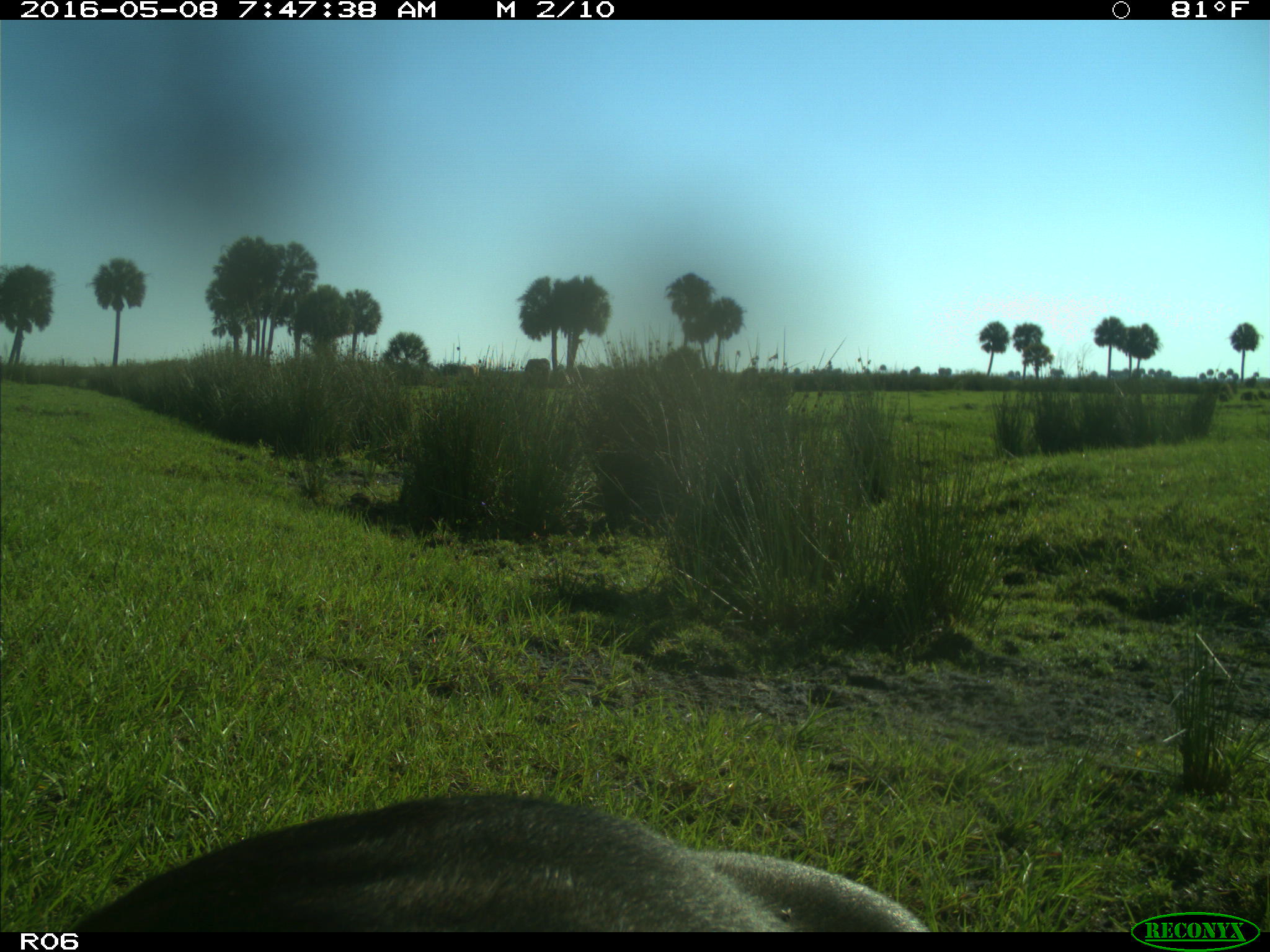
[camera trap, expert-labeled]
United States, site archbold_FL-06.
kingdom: Animalia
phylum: Chordata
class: Mammalia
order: Artiodactyla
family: Bovidae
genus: Bos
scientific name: Bos taurus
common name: domestic cow